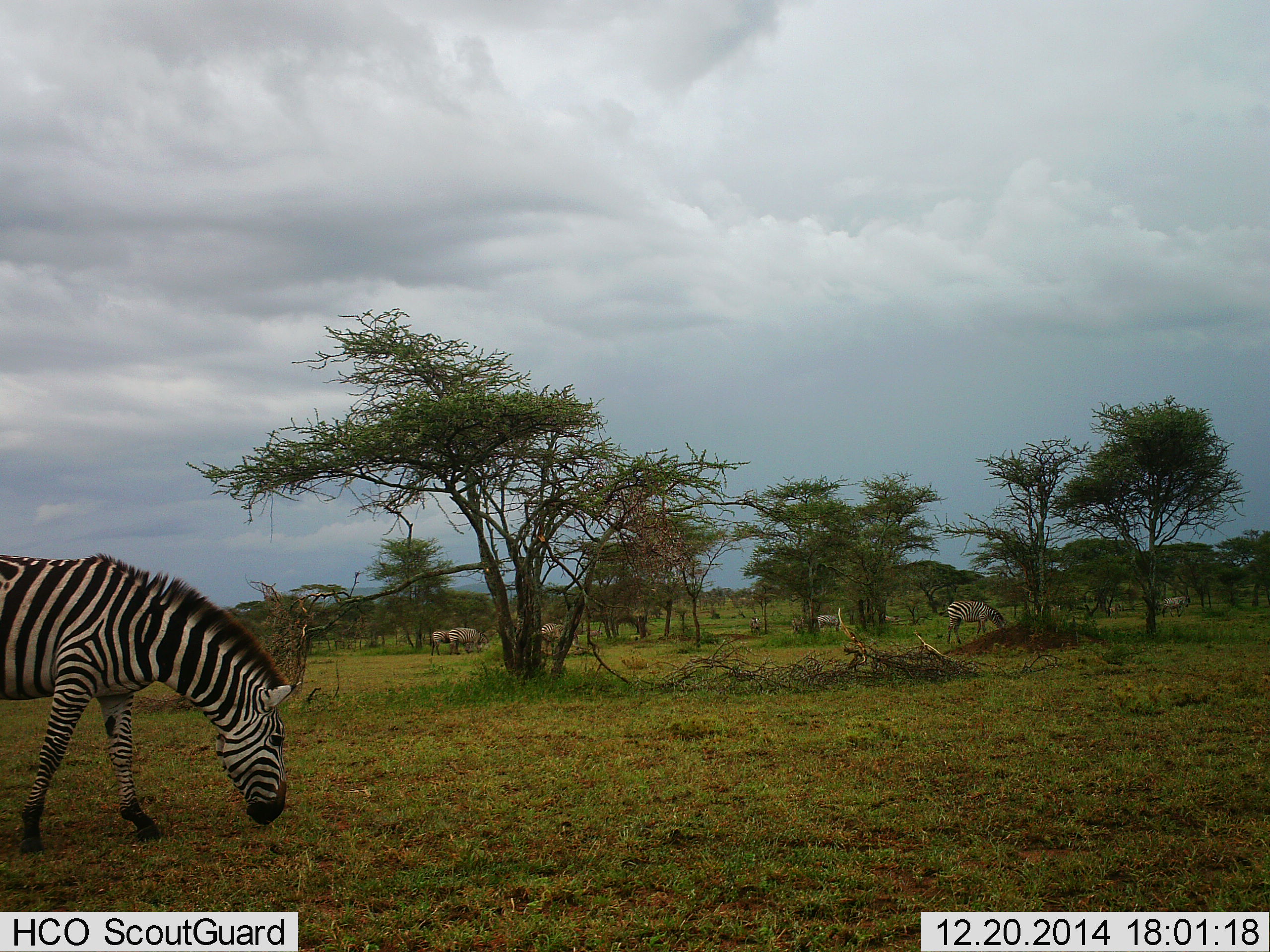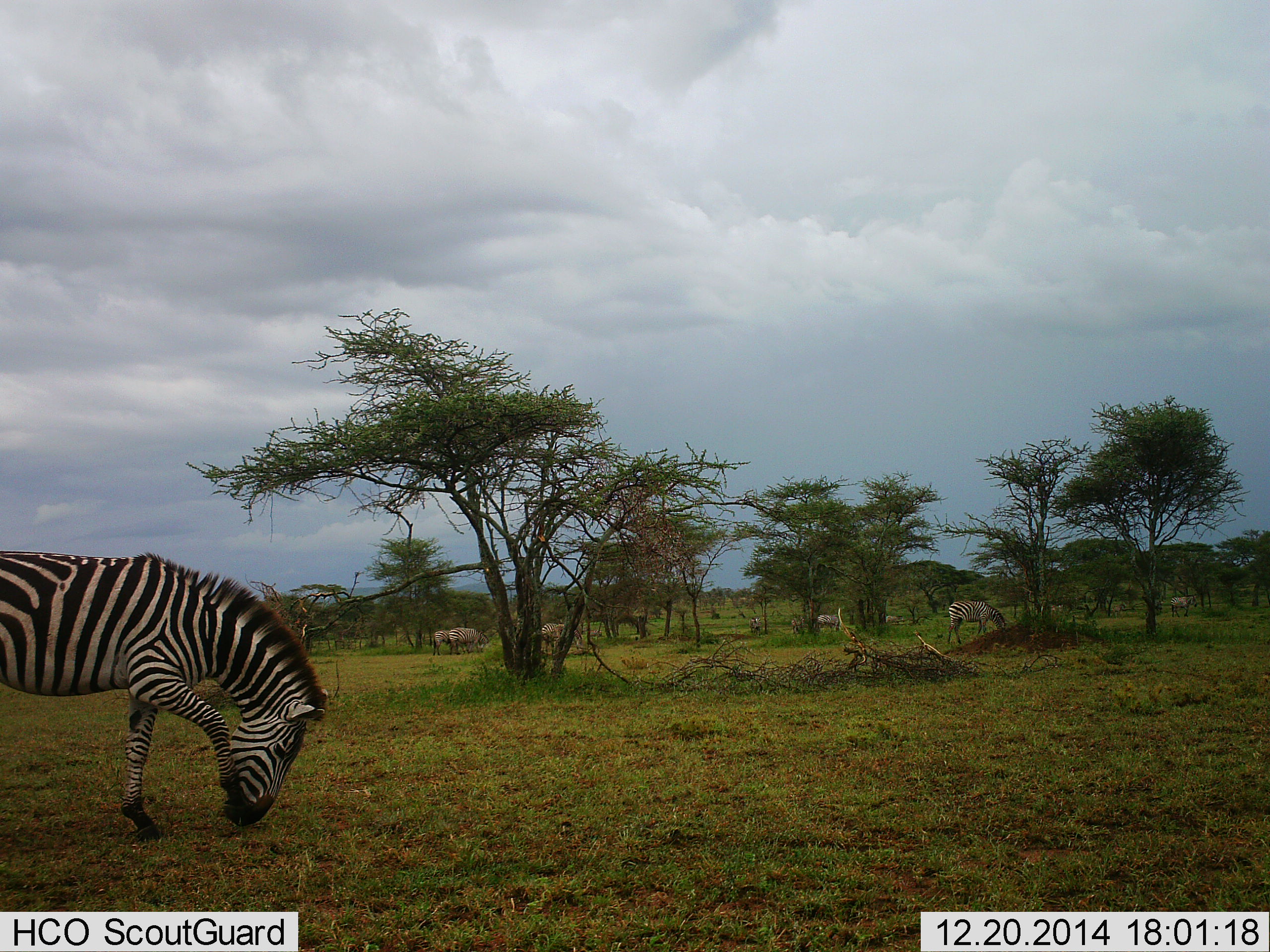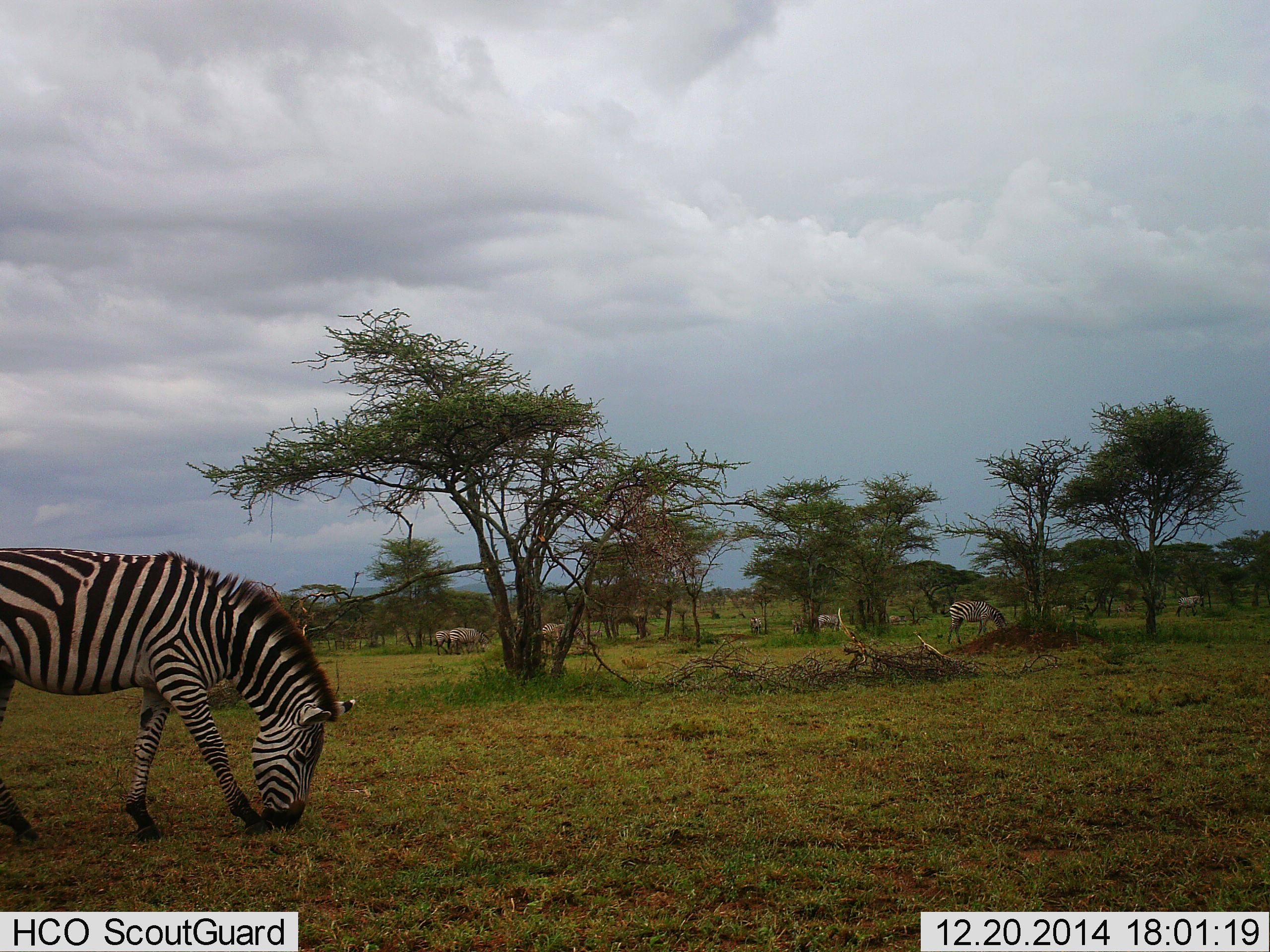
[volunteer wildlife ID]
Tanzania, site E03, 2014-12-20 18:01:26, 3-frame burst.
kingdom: Animalia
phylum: Chordata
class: Mammalia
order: Perissodactyla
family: Equidae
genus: Equus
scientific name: Equus quagga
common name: plains zebra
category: zebra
Zebra (plains zebra) (Equus quagga), count 6. Behavior (volunteer vote fractions): standing 40%, resting 0%, moving 40%, interacting 10%. Young present (vote fraction): 0%. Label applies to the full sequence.